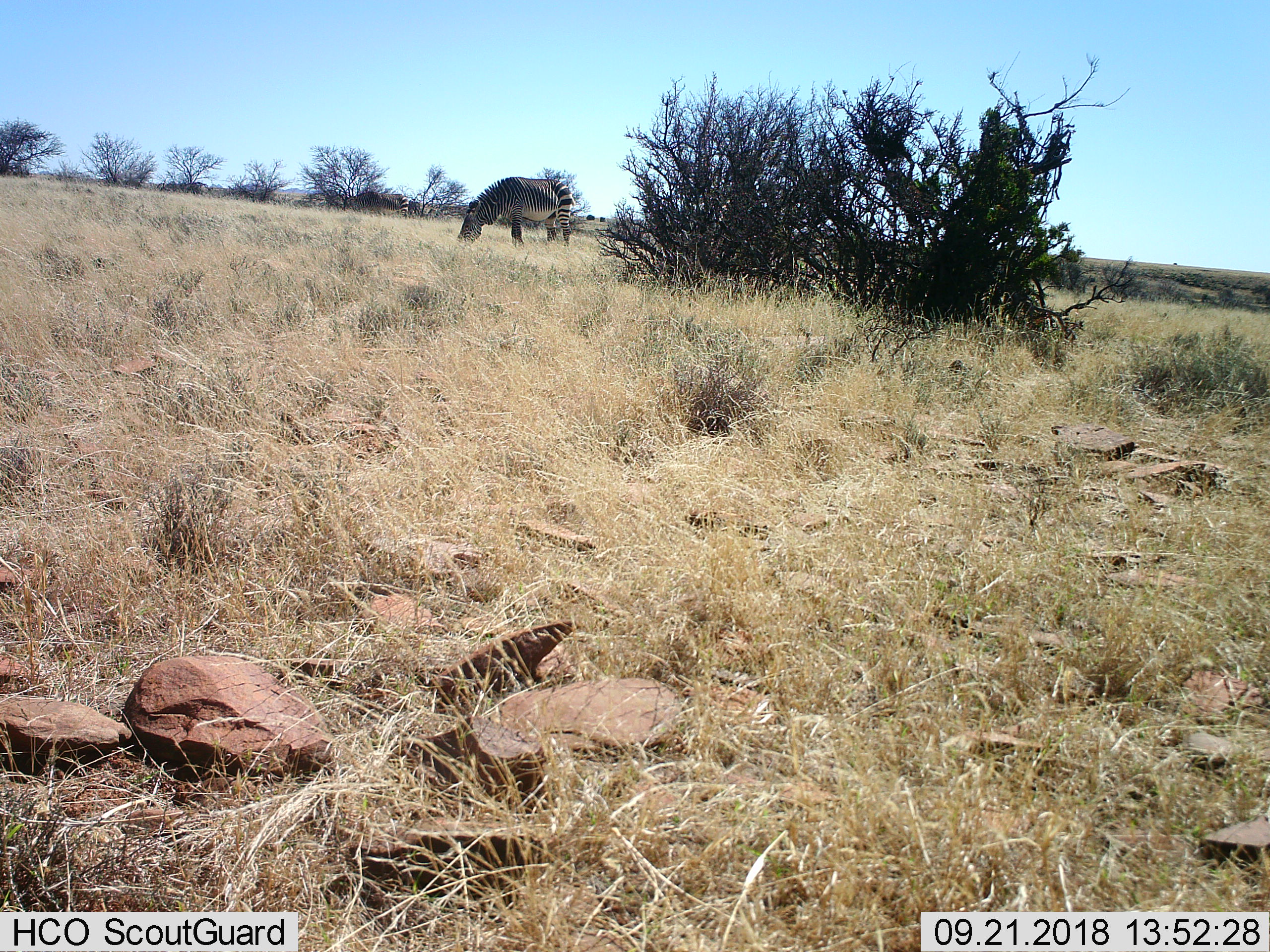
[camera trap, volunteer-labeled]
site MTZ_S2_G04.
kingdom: Animalia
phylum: Chordata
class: Mammalia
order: Perissodactyla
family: Equidae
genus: Equus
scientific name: Equus zebra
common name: mountain zebra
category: zebramountain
Zebramountain (mountain zebra) (Equus zebra), count 1. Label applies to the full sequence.